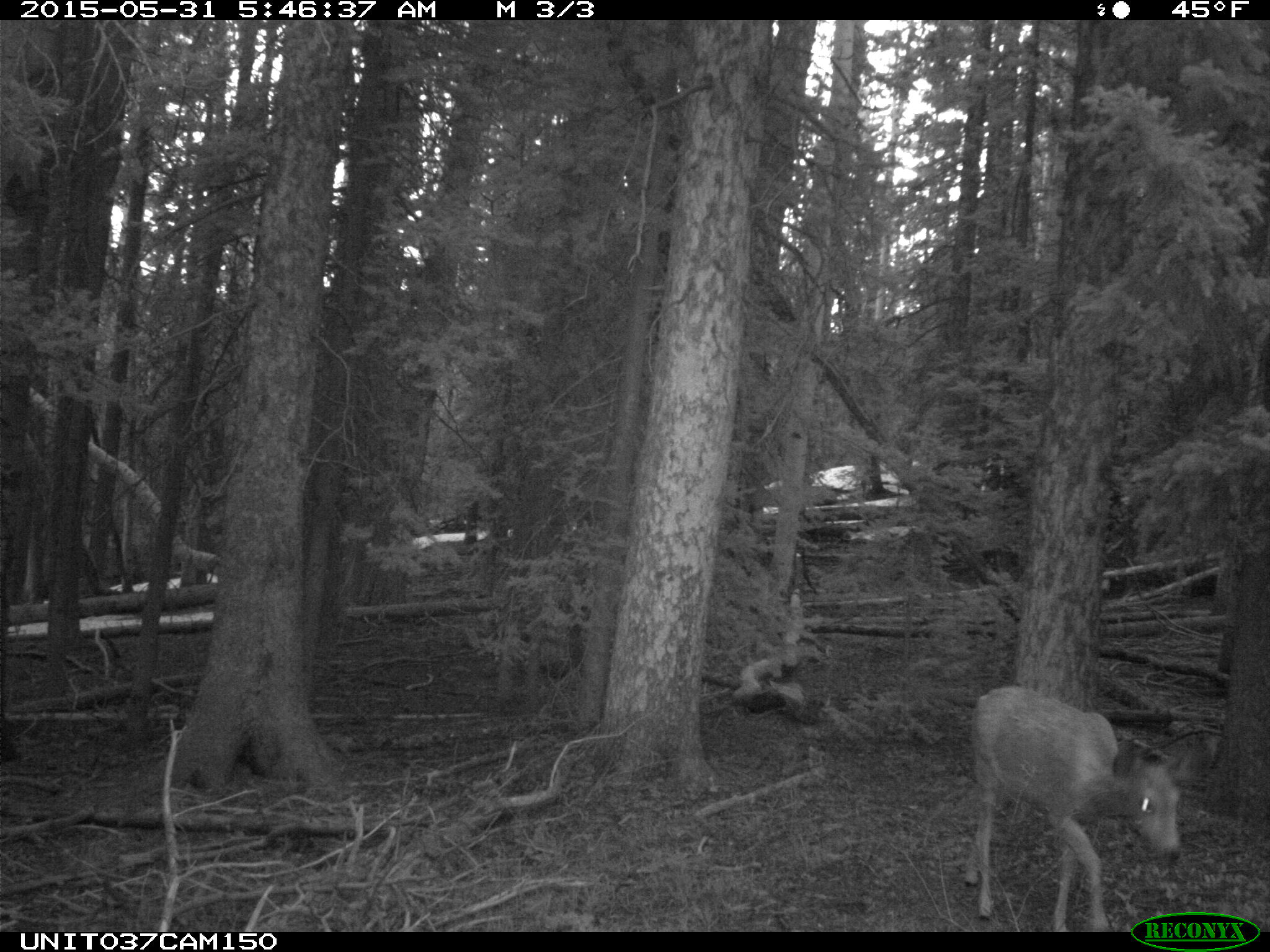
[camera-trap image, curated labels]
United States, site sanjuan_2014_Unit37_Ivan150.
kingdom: Animalia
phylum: Chordata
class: Mammalia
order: Artiodactyla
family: Cervidae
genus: Odocoileus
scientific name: Odocoileus hemionus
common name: mule deer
Odocoileus hemionus (mule deer).